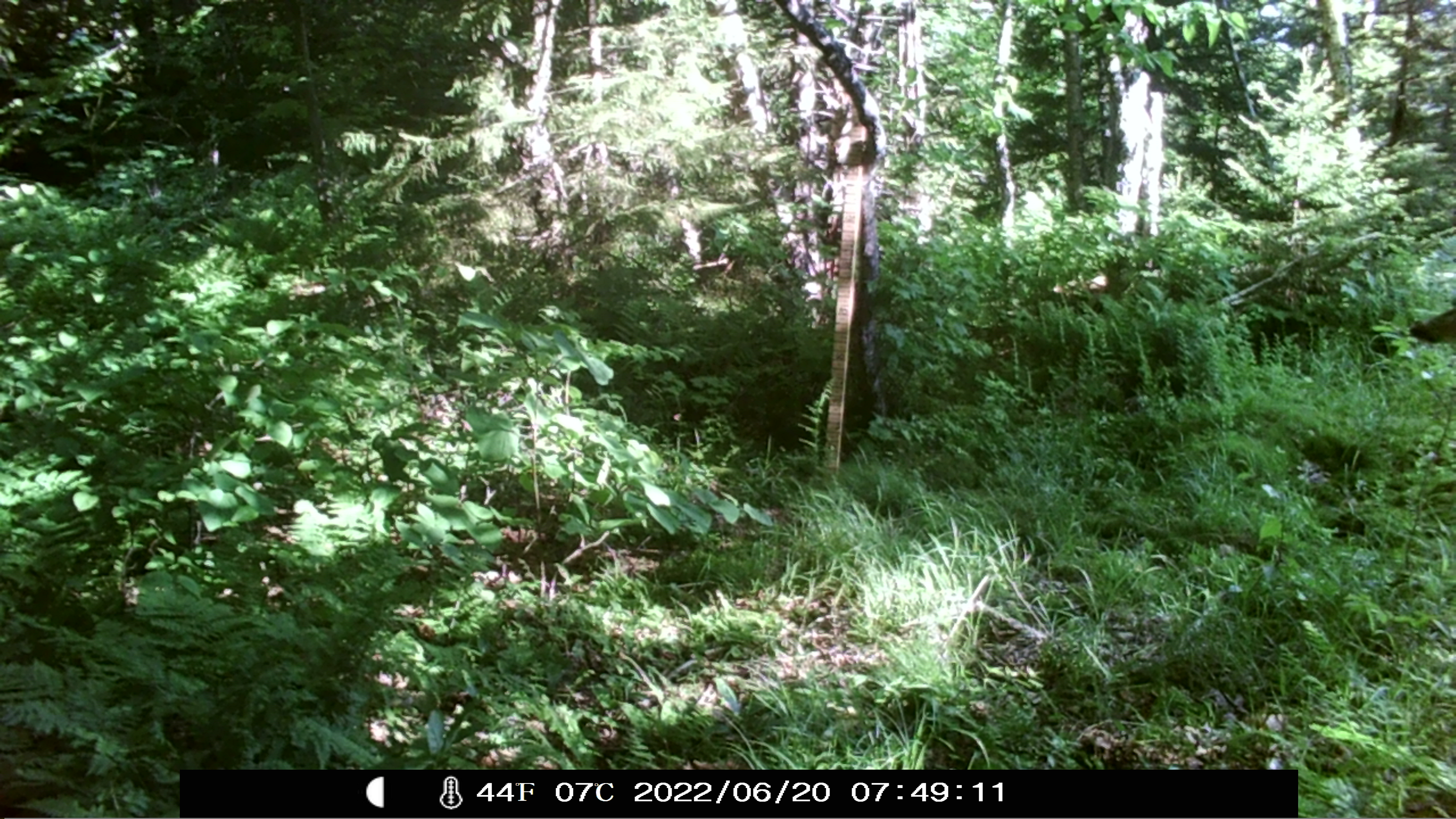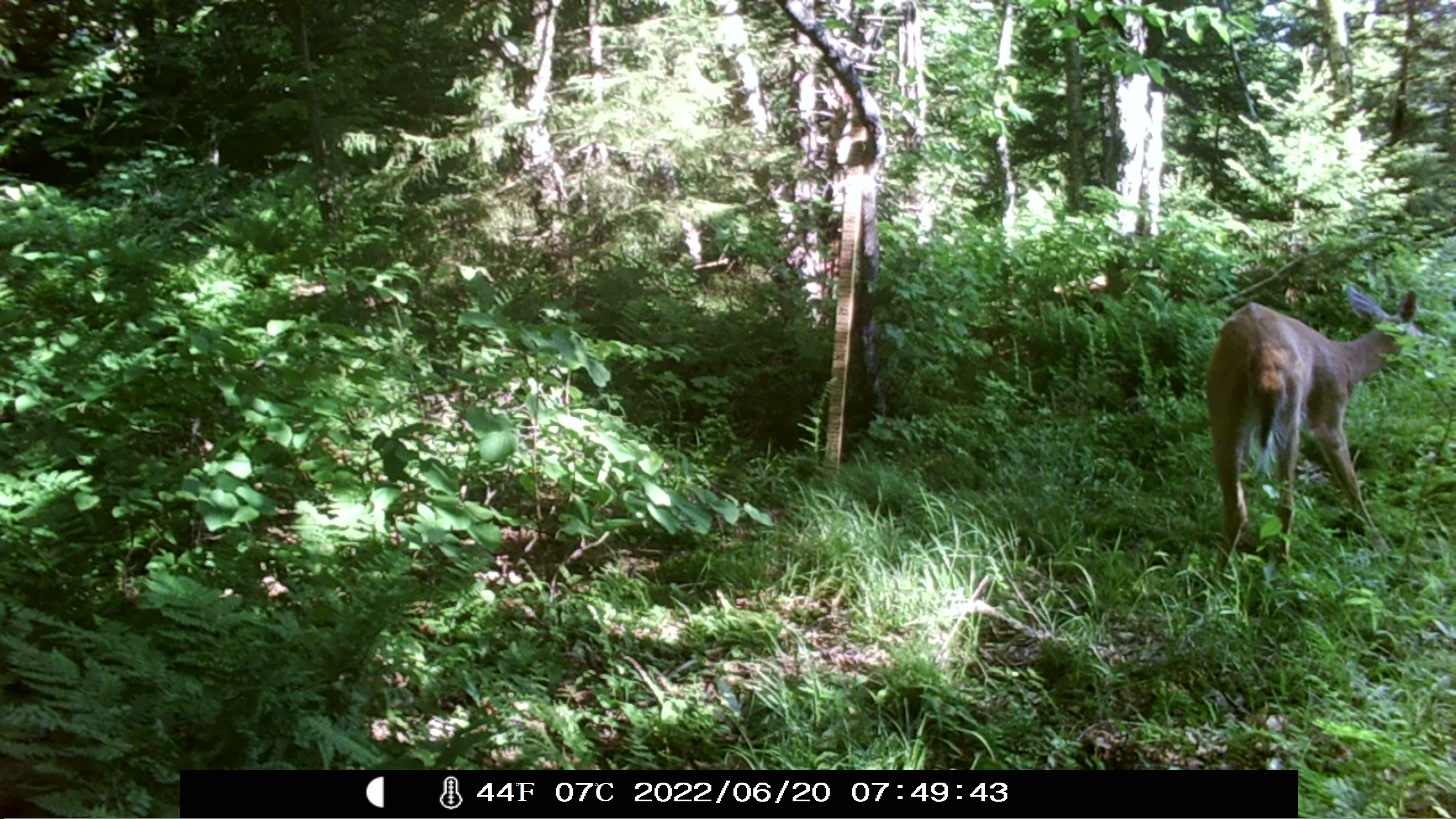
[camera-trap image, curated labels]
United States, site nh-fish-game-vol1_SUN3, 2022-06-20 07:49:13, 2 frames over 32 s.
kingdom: Animalia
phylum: Chordata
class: Mammalia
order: Artiodactyla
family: Cervidae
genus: Odocoileus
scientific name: Odocoileus virginianus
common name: white-tailed deer